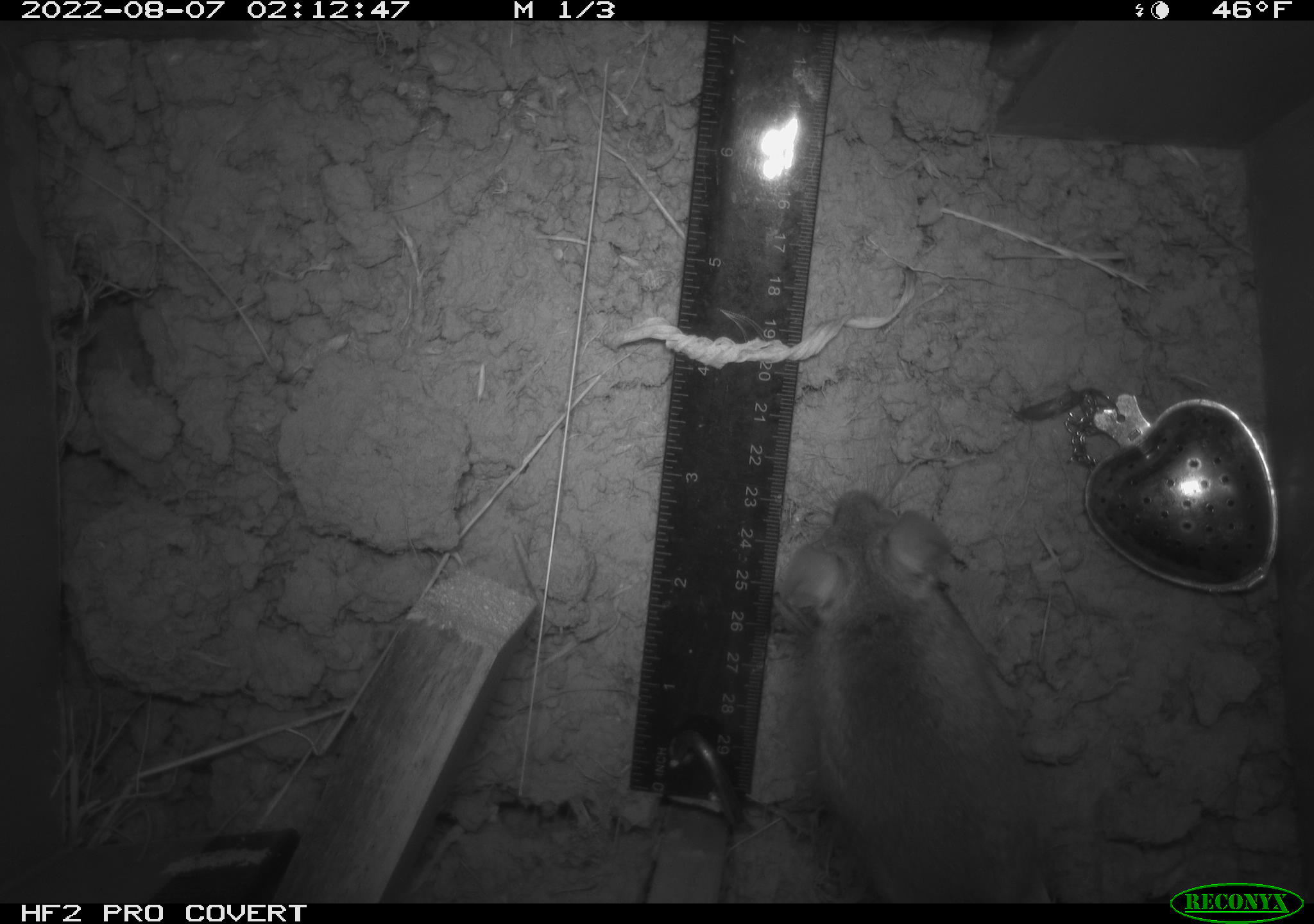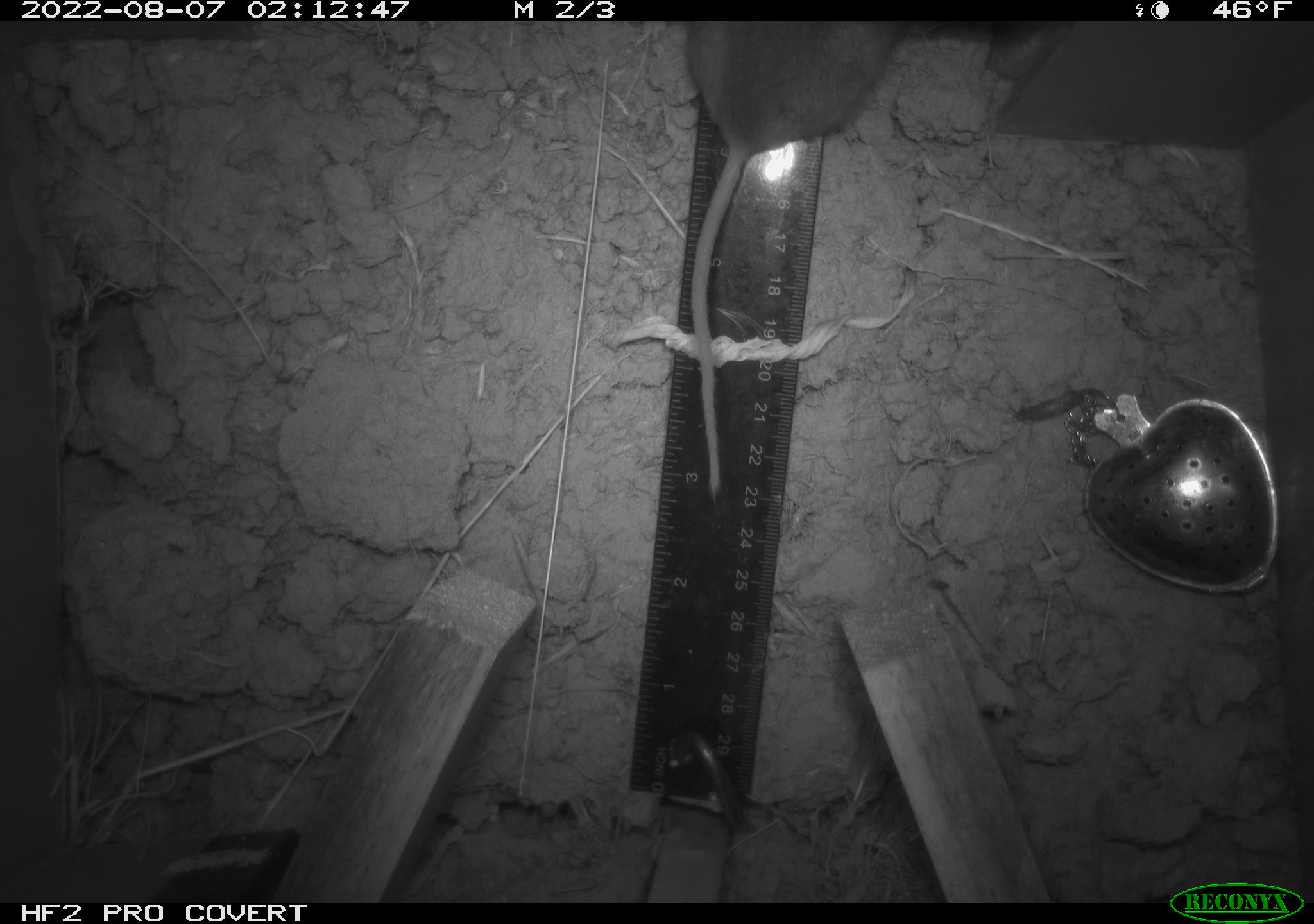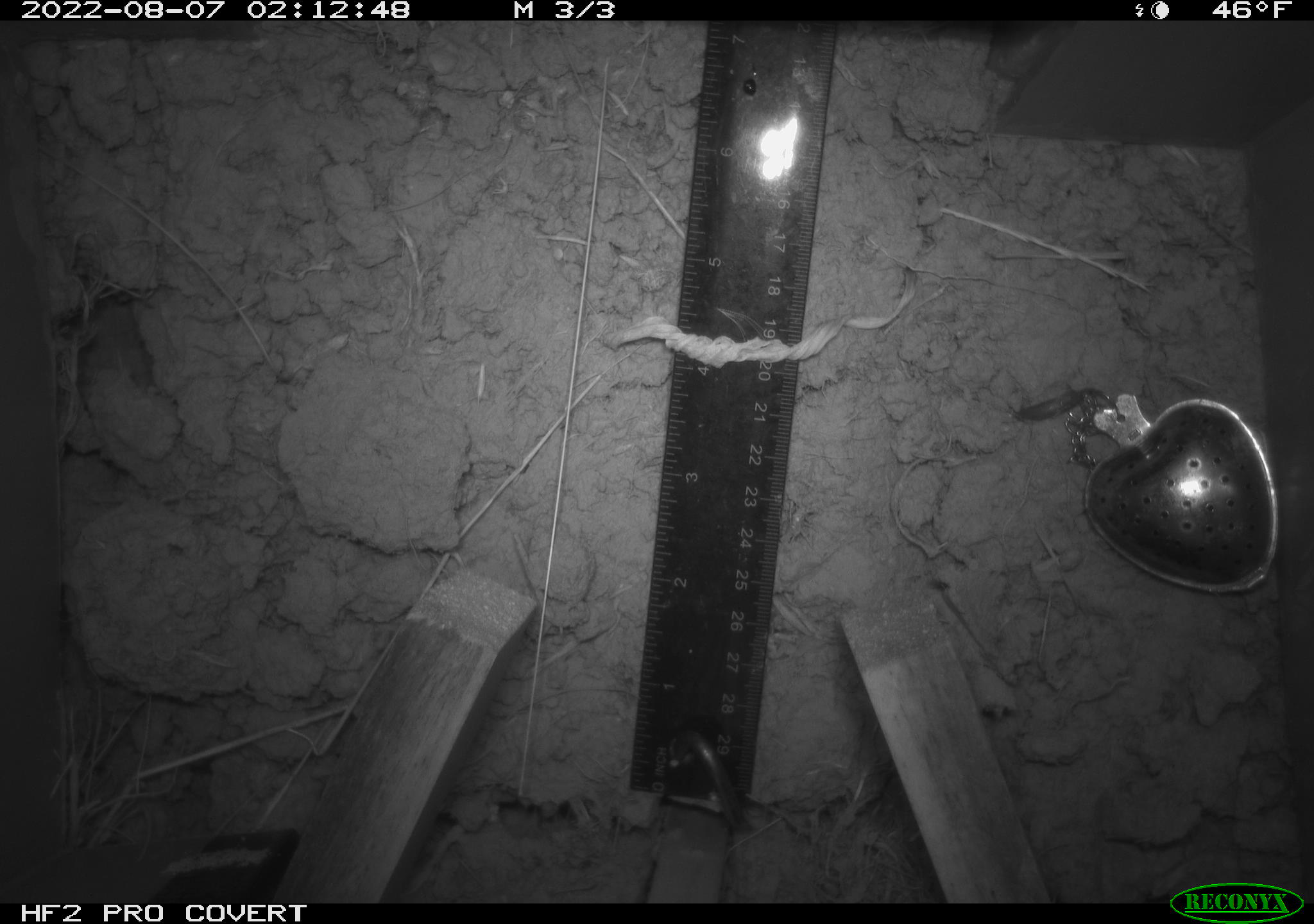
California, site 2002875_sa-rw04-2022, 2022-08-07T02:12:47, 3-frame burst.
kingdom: Animalia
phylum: Chordata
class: Mammalia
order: Rodentia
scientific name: Rodentia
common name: mouse species